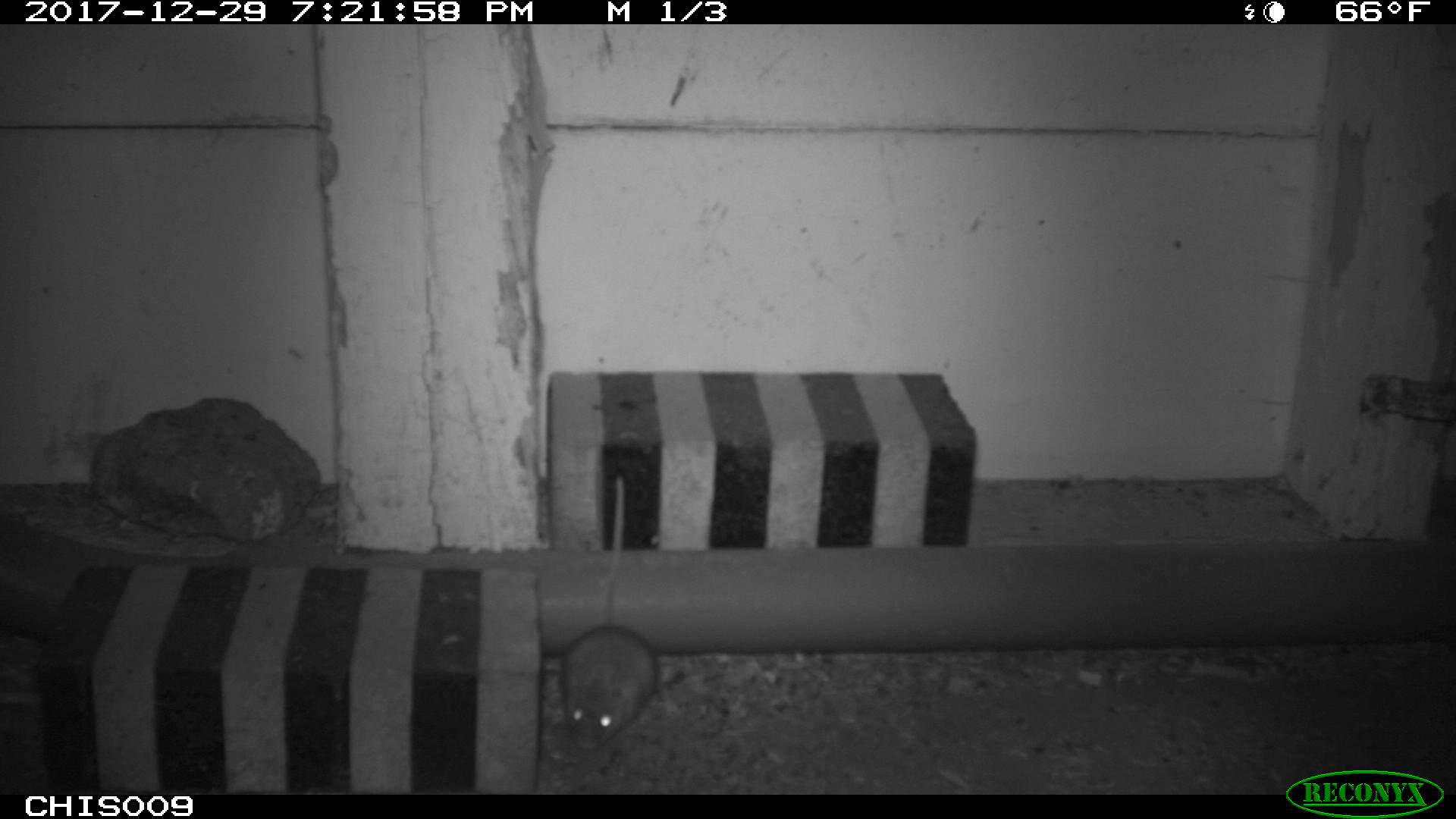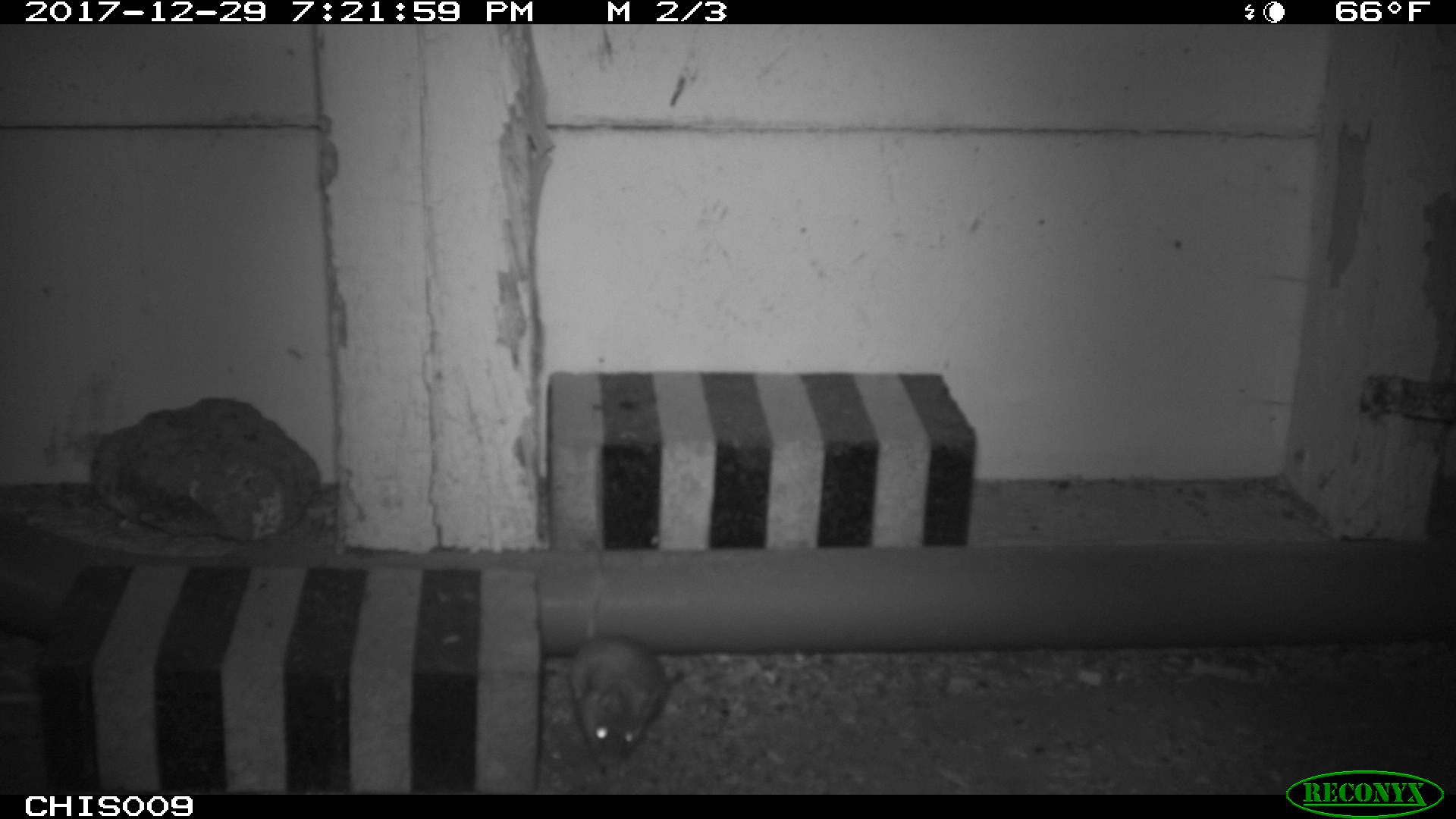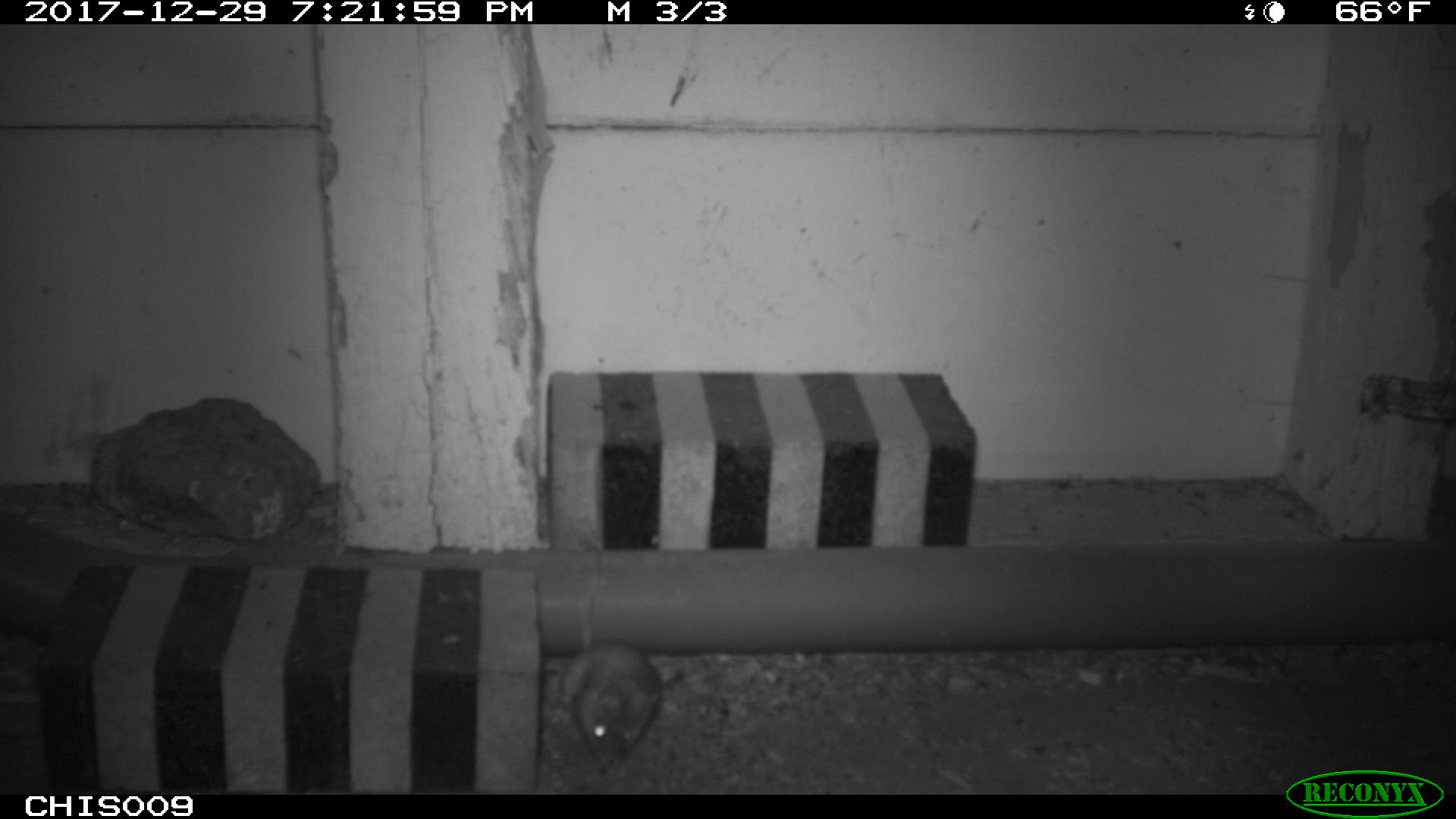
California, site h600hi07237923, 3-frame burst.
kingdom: Animalia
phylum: Chordata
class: Mammalia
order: Rodentia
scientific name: Rodentia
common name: rodent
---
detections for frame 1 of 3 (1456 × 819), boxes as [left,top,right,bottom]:
rodent: [562,476,657,752]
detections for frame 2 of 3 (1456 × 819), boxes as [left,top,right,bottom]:
rodent: [566,539,667,775]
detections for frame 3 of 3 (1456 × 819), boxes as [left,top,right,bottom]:
rodent: [560,541,661,775]